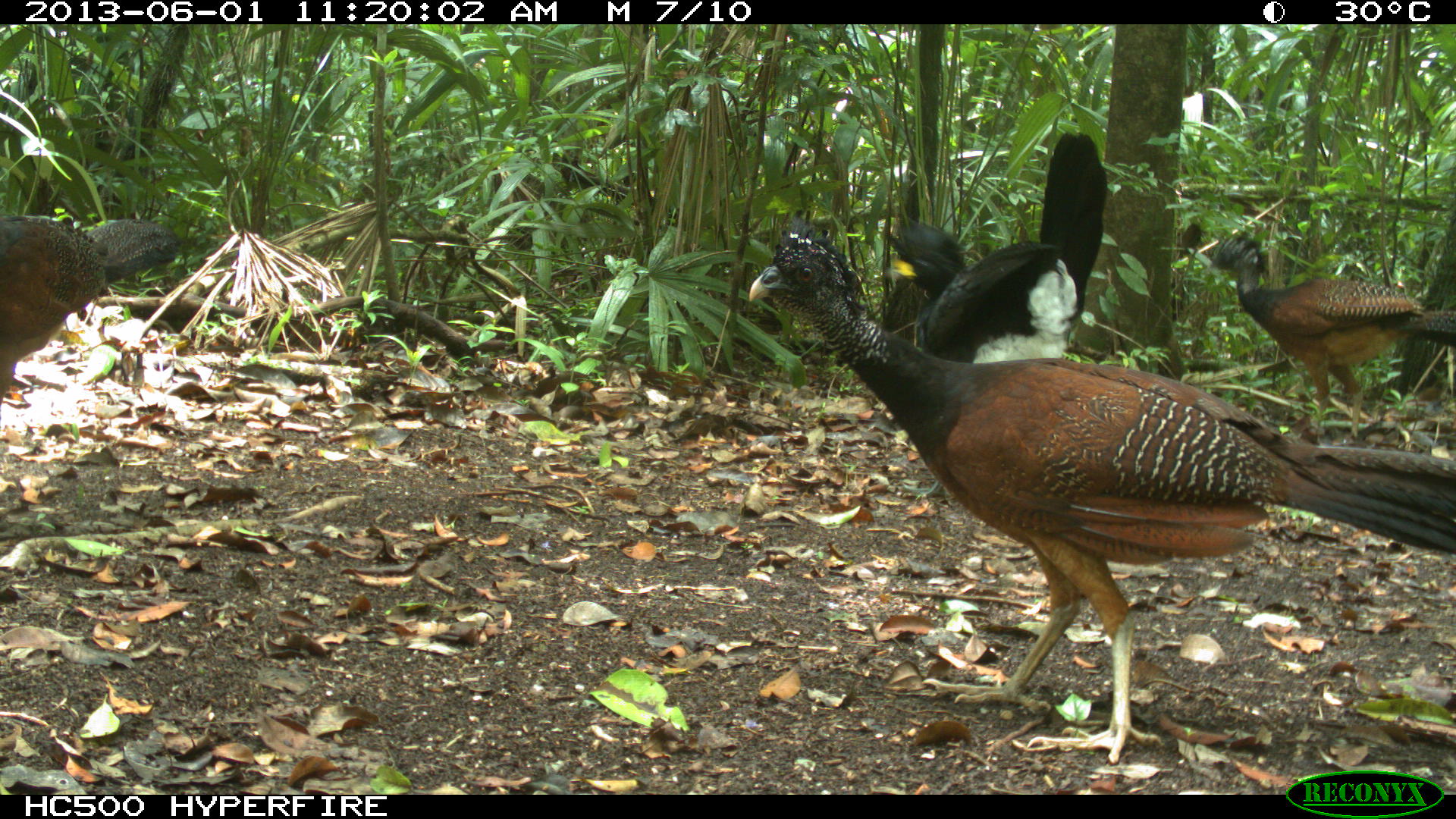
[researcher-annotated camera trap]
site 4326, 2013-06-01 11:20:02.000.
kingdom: Animalia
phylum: Chordata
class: Aves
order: Galliformes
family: Cracidae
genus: Crax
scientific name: Crax rubra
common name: great curassow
Crax rubra (great curassow), count 4.